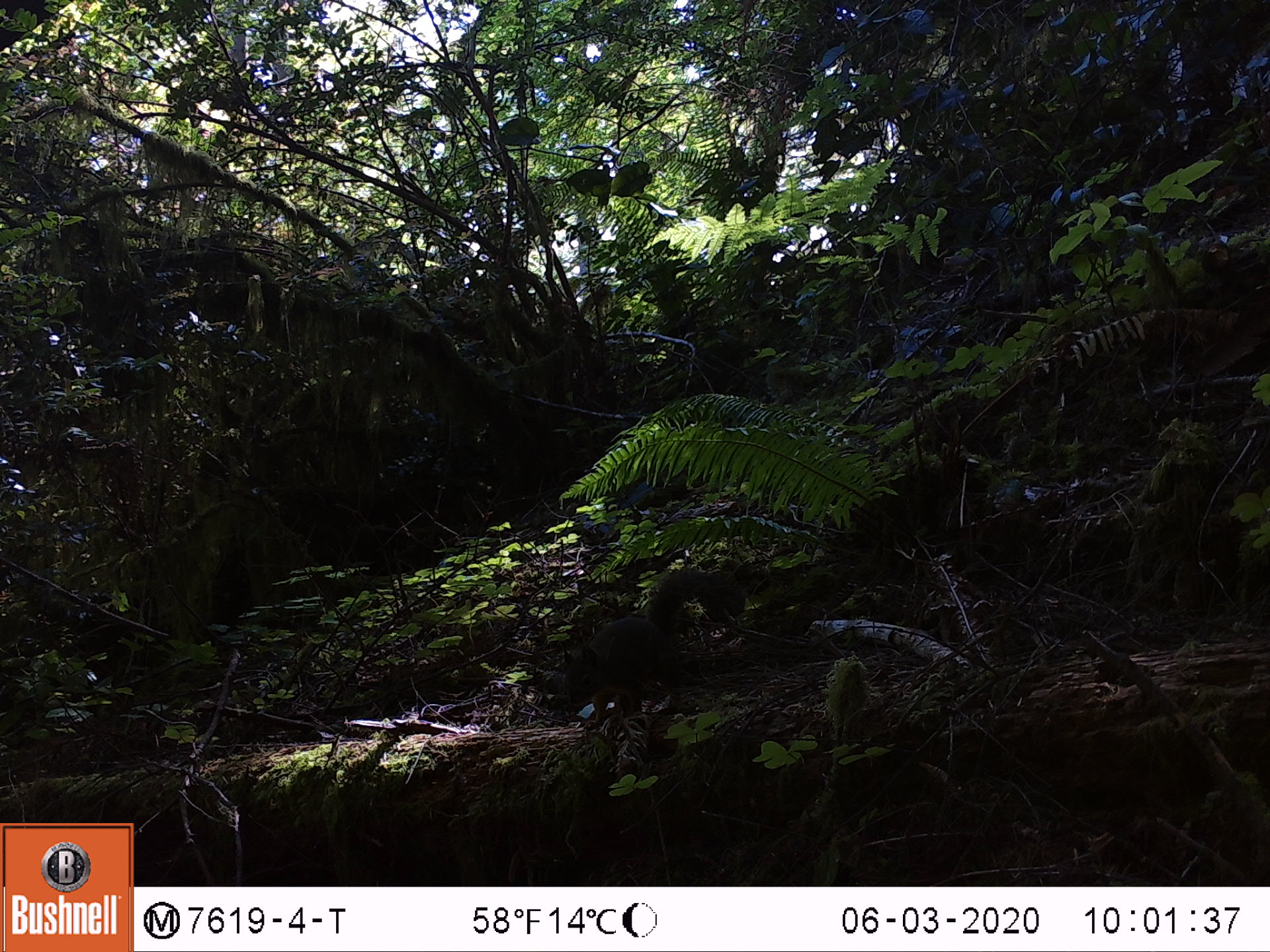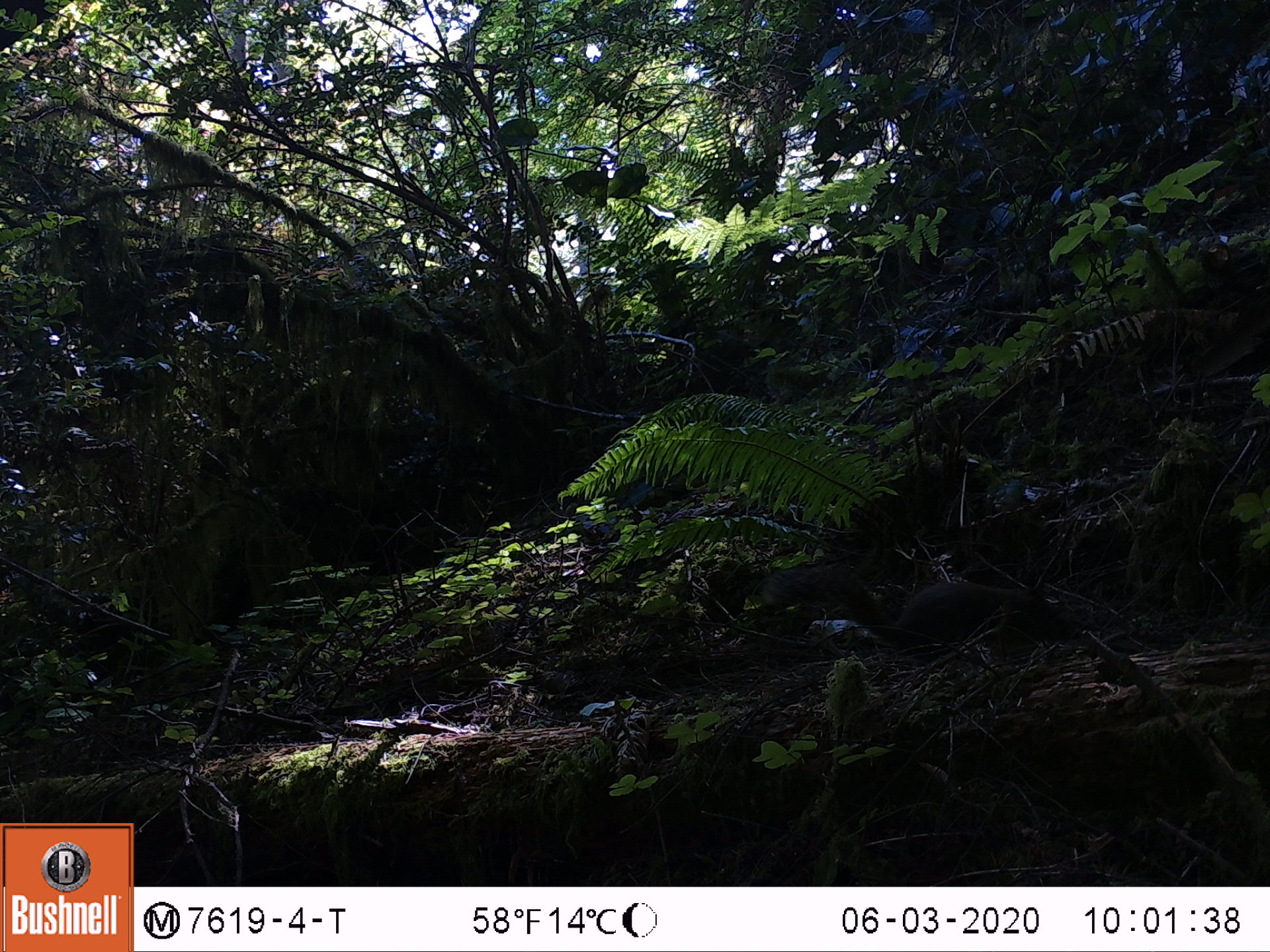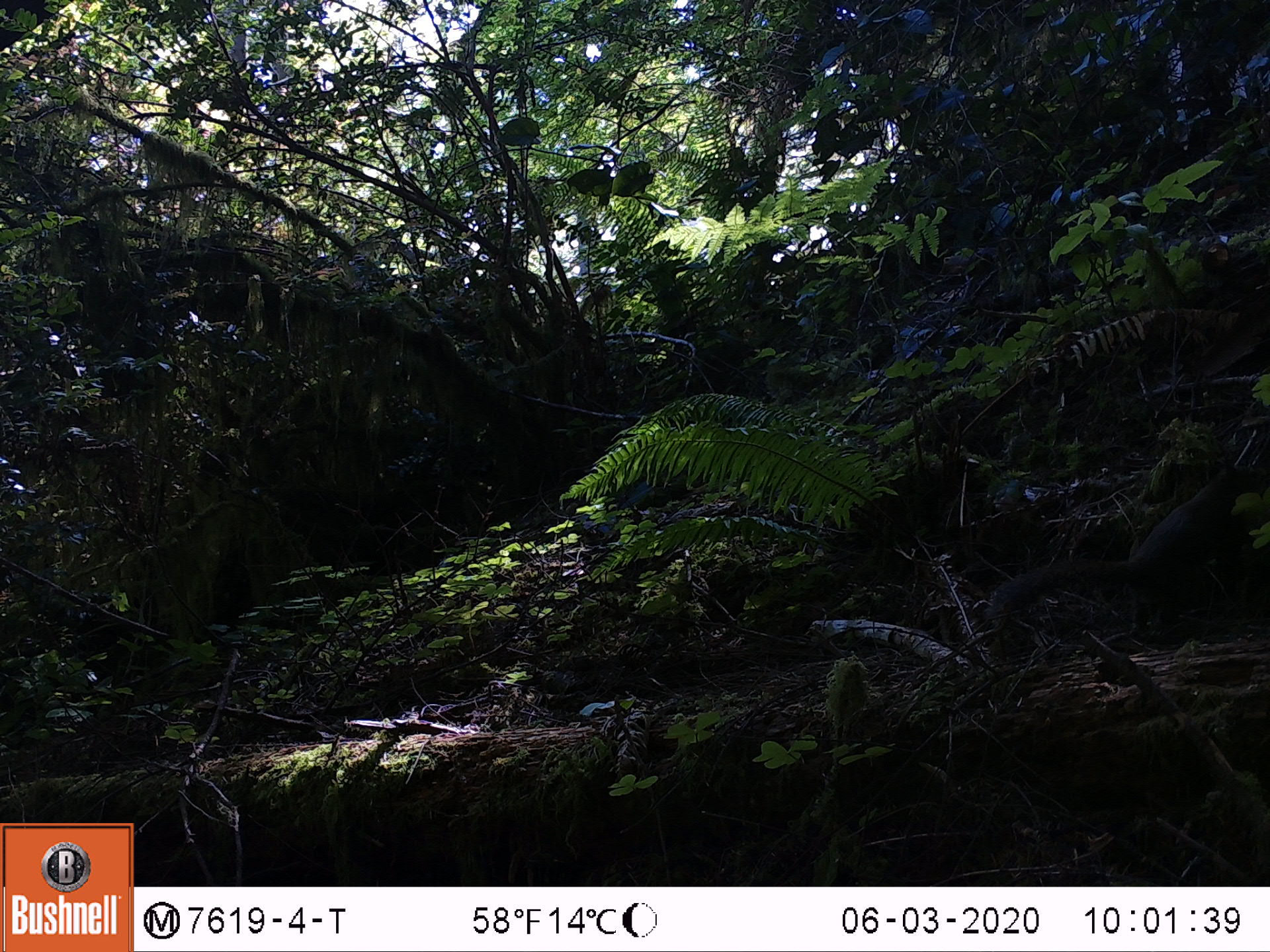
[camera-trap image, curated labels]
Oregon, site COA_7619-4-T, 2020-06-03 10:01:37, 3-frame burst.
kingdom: Animalia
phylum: Chordata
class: Mammalia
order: Rodentia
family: Sciuridae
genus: Tamiasciurus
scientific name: Tamiasciurus douglasii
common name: douglas squirrel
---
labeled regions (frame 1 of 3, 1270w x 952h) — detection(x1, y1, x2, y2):
douglas squirrel: detection(556, 562, 740, 713)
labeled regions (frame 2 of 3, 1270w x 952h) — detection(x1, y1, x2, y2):
douglas squirrel: detection(758, 568, 1074, 650)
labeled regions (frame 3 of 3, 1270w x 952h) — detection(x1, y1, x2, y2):
douglas squirrel: detection(990, 457, 1263, 631)